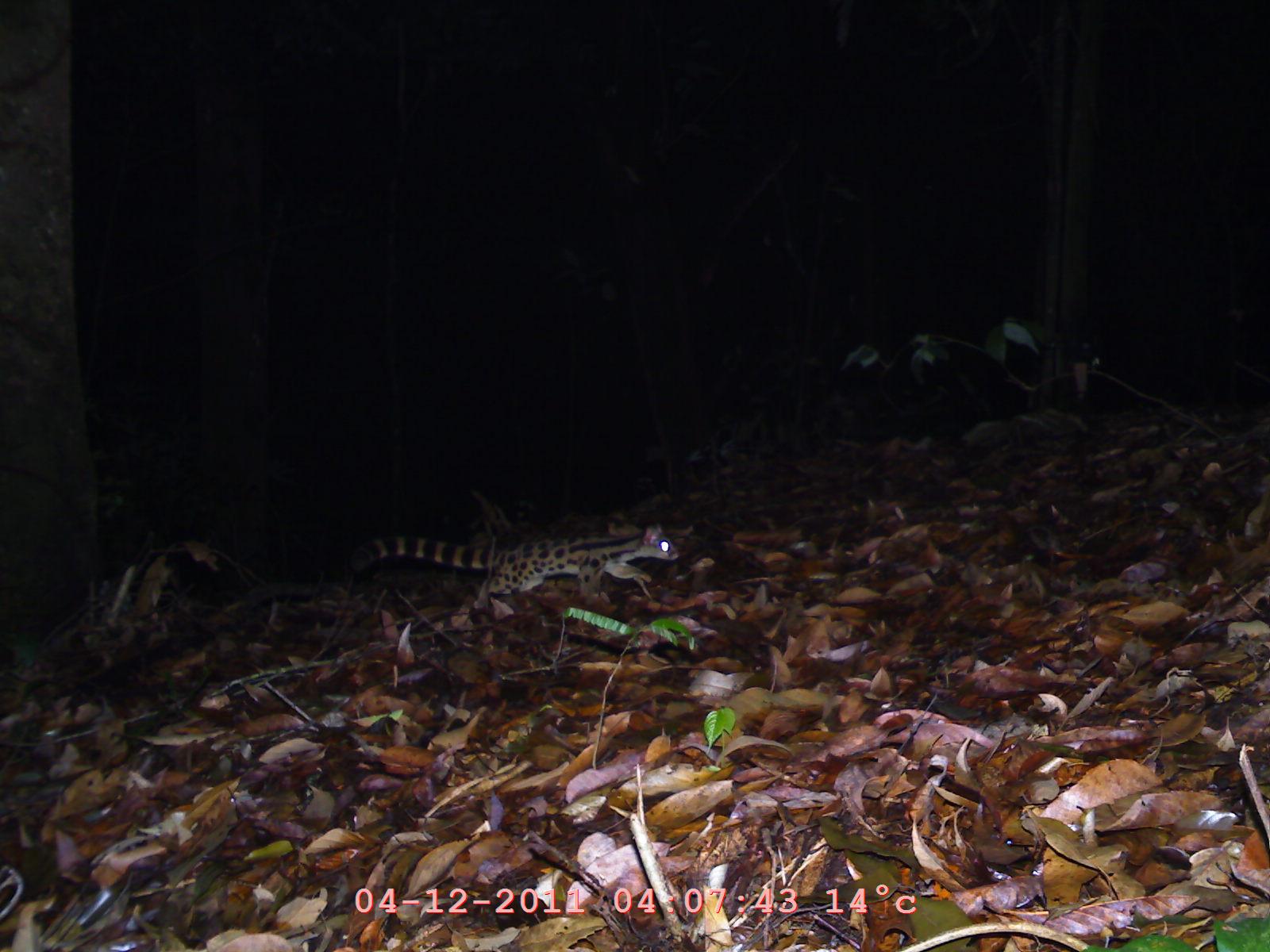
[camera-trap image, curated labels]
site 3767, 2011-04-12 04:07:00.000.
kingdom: Animalia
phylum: Chordata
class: Mammalia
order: Carnivora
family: Prionodontidae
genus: Prionodon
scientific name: Prionodon pardicolor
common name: spotted linsang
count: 1